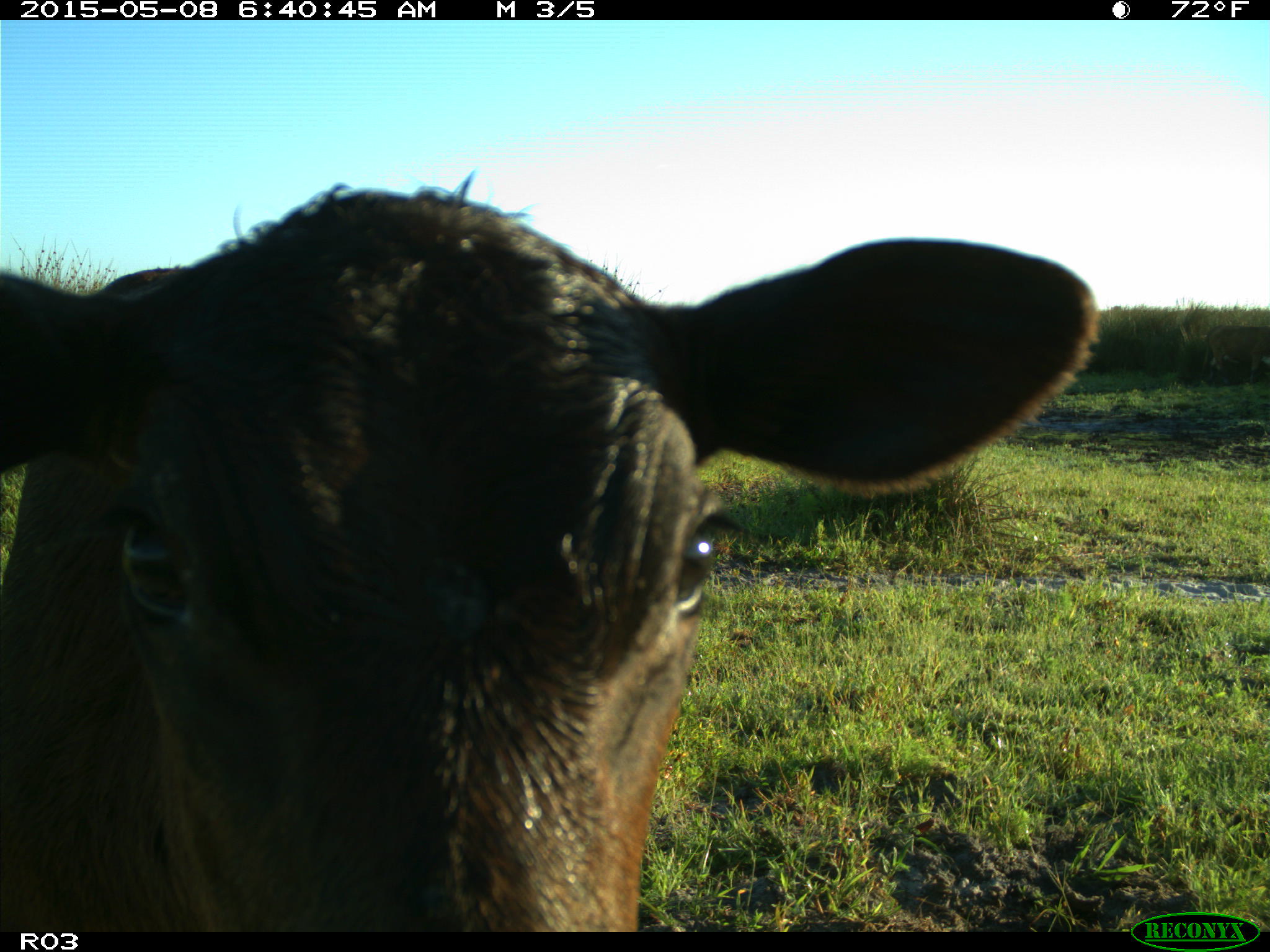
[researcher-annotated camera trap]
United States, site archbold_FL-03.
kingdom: Animalia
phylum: Chordata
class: Mammalia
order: Artiodactyla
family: Bovidae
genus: Bos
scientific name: Bos taurus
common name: domestic cow